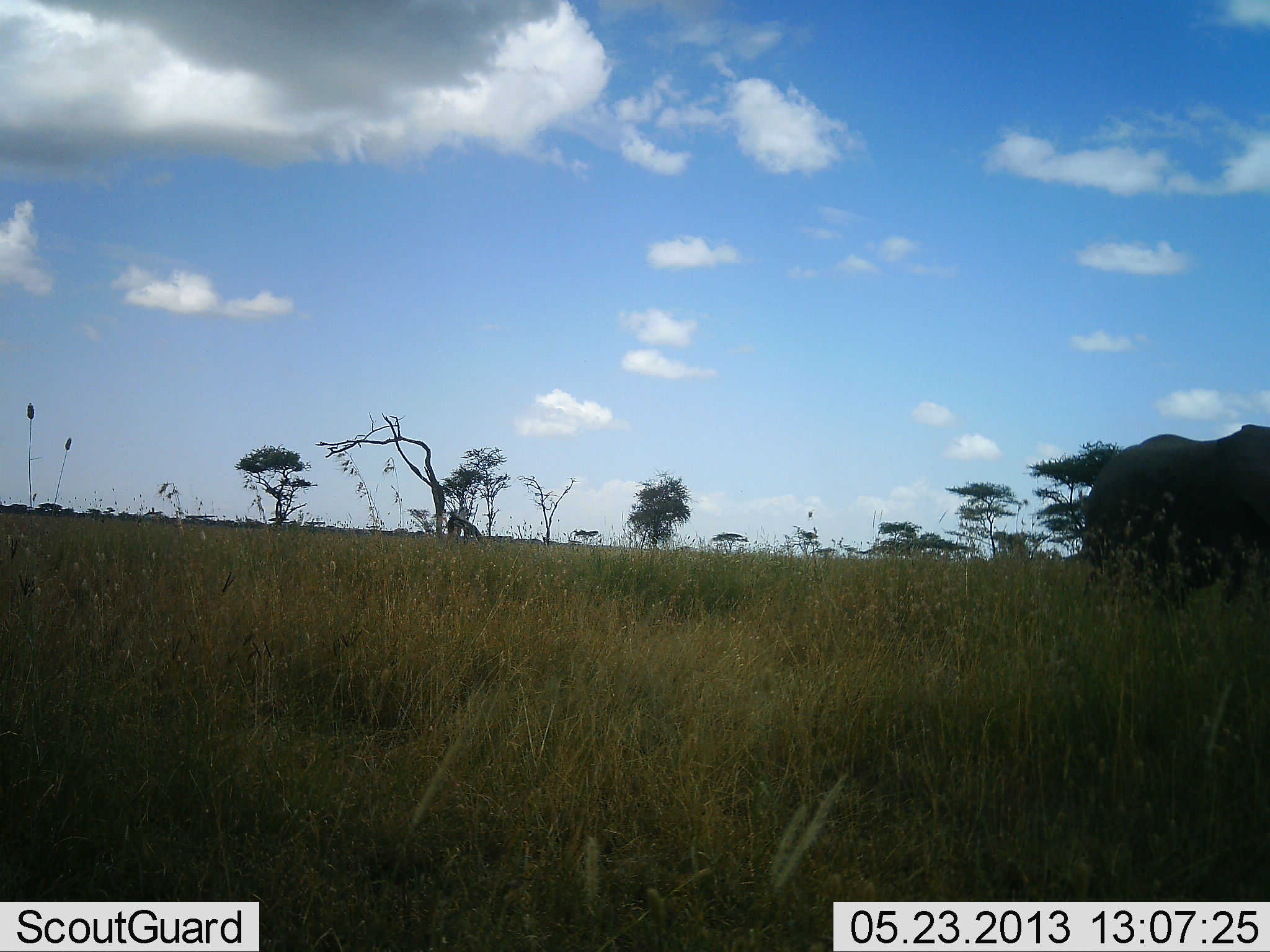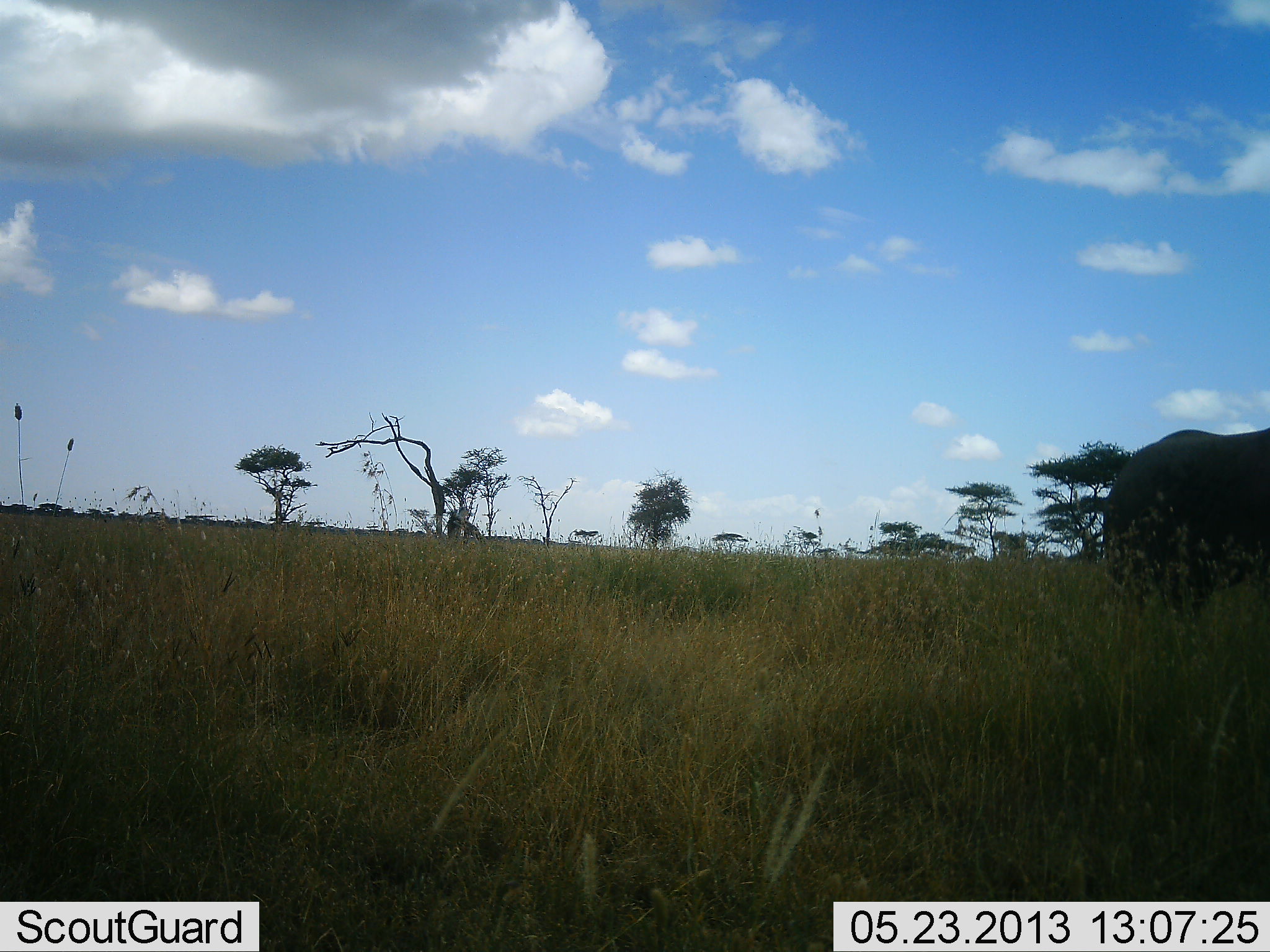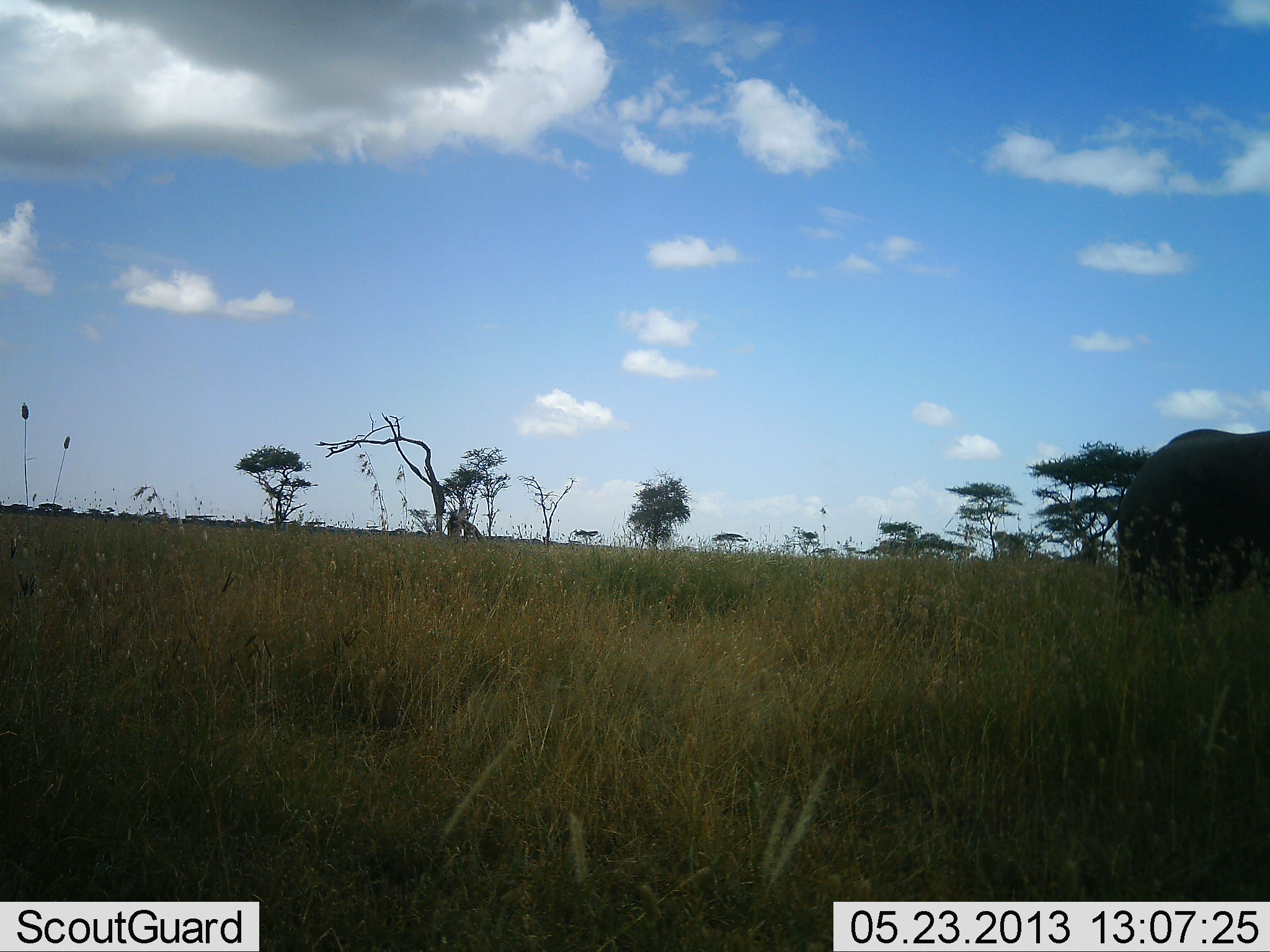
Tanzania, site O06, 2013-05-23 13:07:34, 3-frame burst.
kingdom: Animalia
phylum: Chordata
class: Mammalia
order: Proboscidea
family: Elephantidae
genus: Loxodonta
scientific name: Loxodonta africana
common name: african bush elephant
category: elephant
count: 1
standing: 19%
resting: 0%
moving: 81%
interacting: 0%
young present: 0%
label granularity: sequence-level